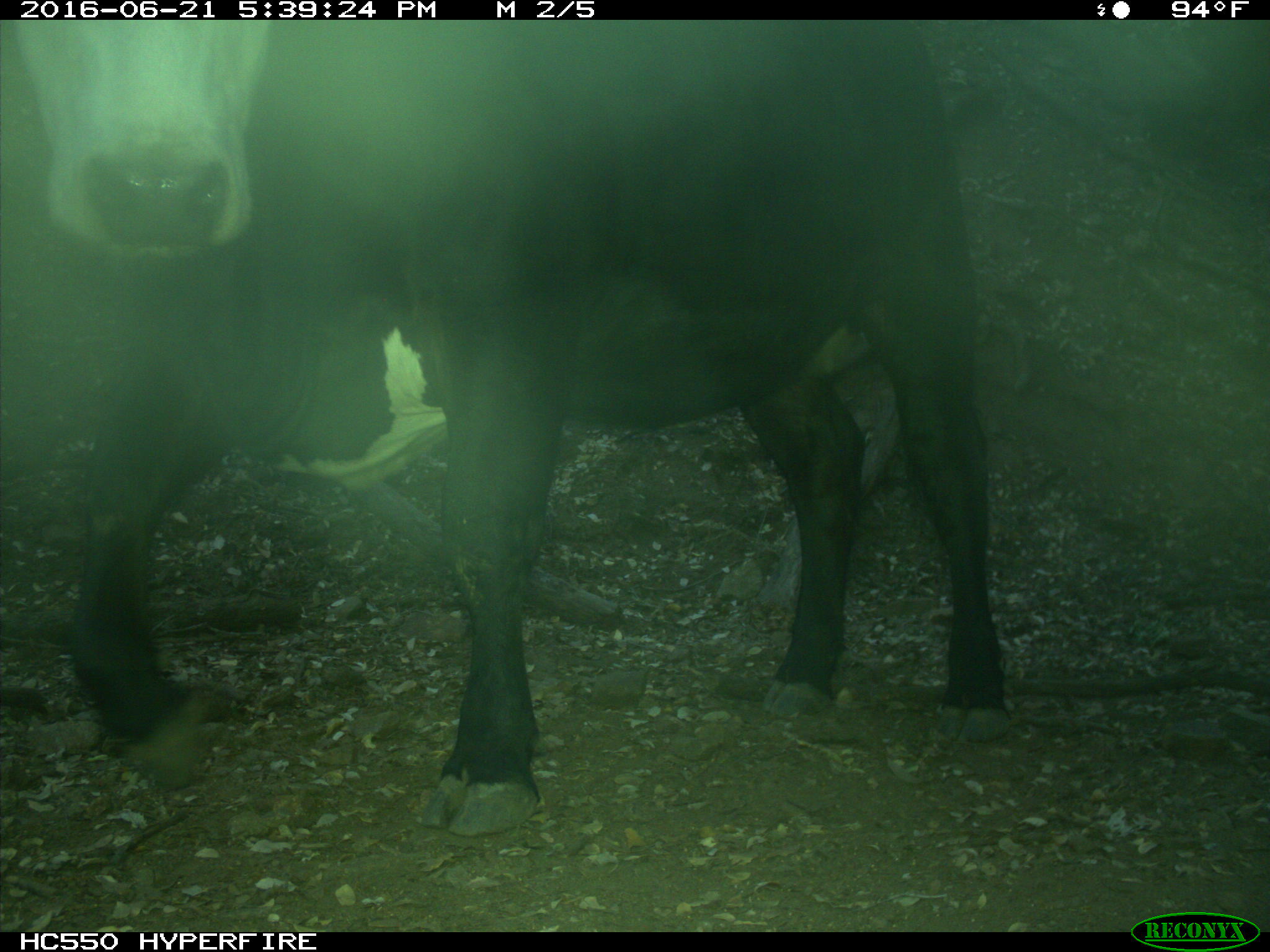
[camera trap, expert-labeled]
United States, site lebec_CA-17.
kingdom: Animalia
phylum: Chordata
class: Mammalia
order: Artiodactyla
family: Bovidae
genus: Bos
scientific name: Bos taurus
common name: domestic cow